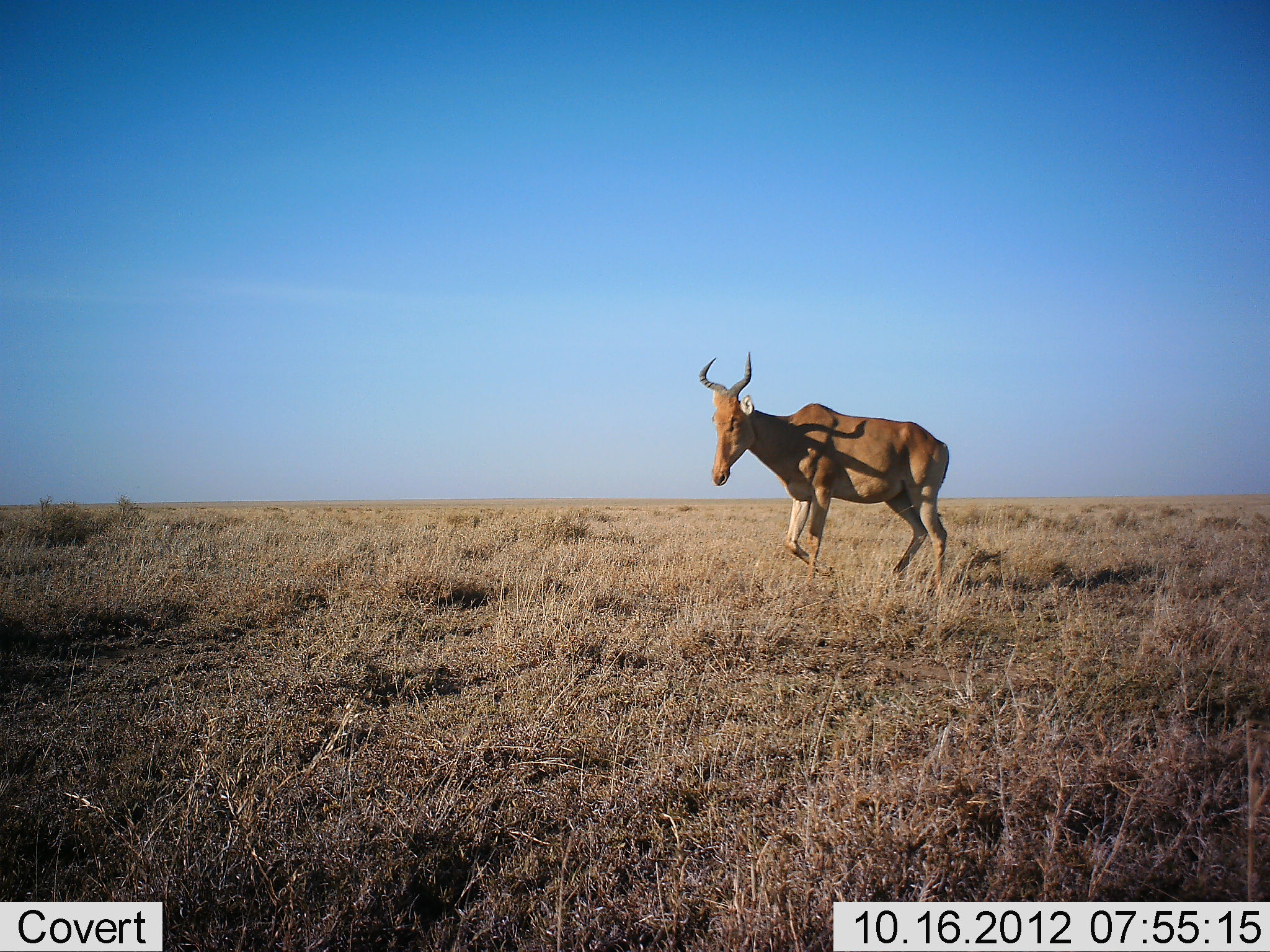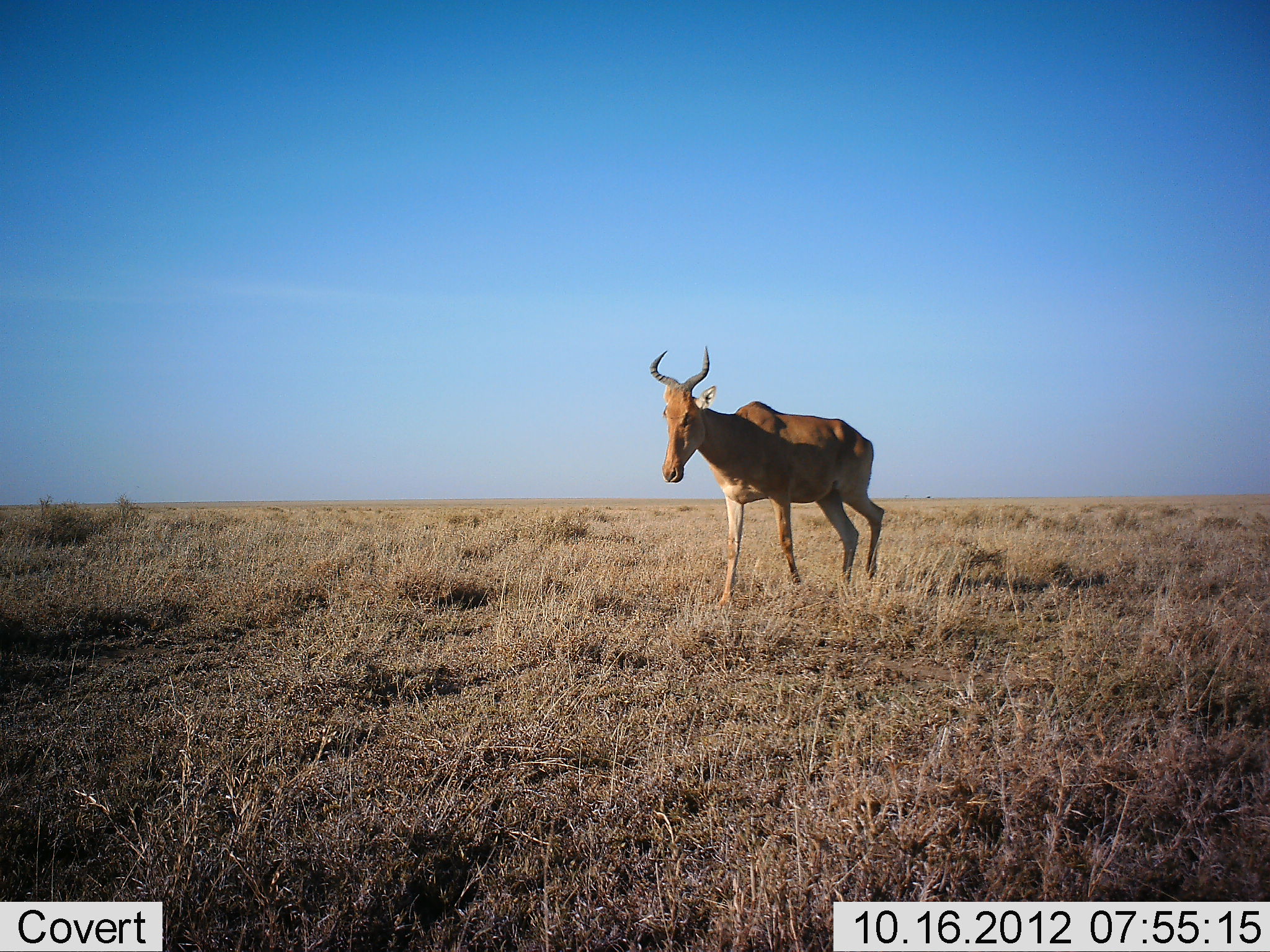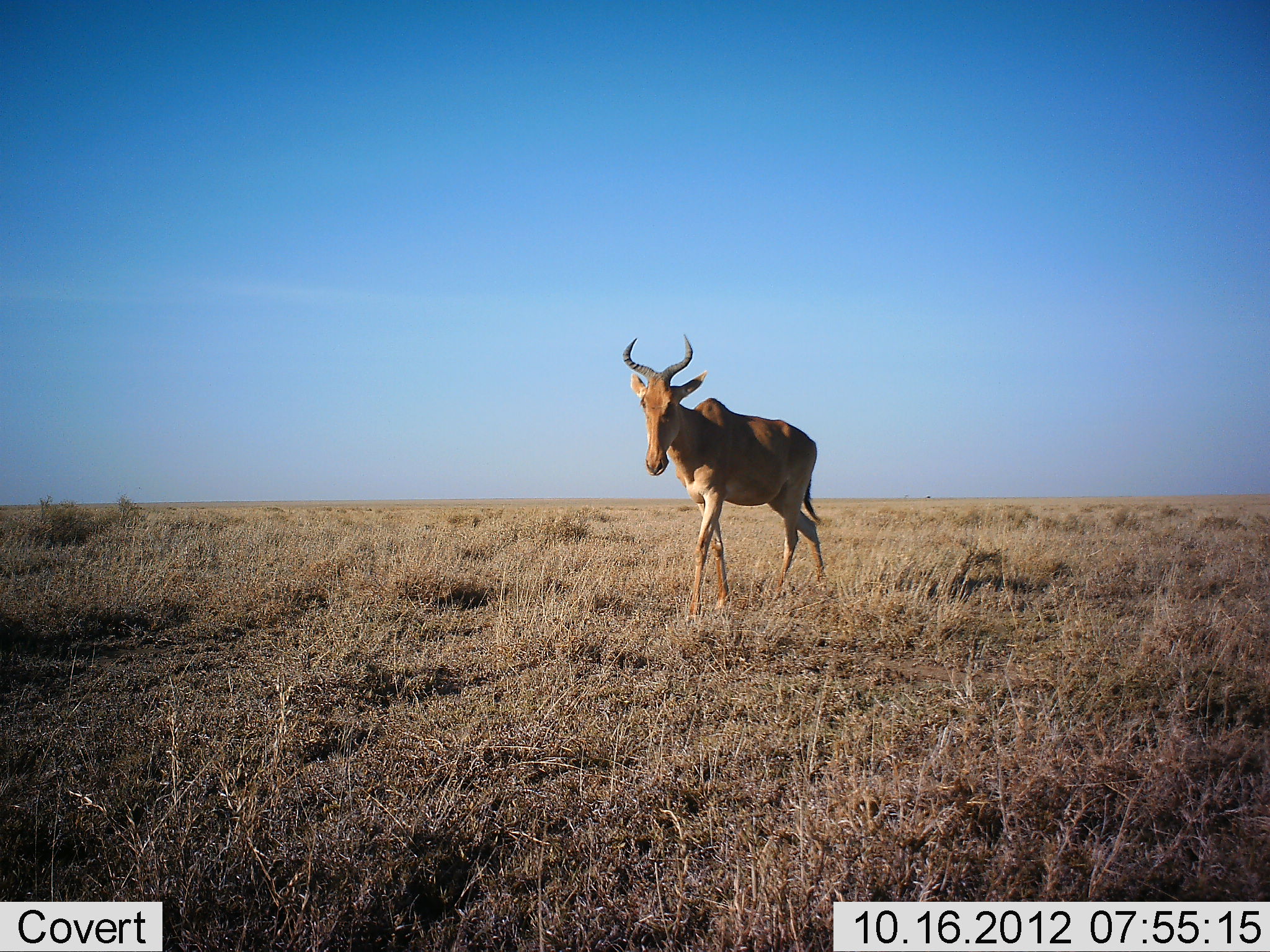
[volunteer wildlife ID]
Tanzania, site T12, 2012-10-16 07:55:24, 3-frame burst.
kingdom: Animalia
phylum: Chordata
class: Mammalia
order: Artiodactyla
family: Bovidae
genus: Alcelaphus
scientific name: Alcelaphus buselaphus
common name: hartebeest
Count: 1.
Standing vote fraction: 0%.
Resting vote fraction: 0%.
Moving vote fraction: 100%.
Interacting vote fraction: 0%.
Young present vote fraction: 0%.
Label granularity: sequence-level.